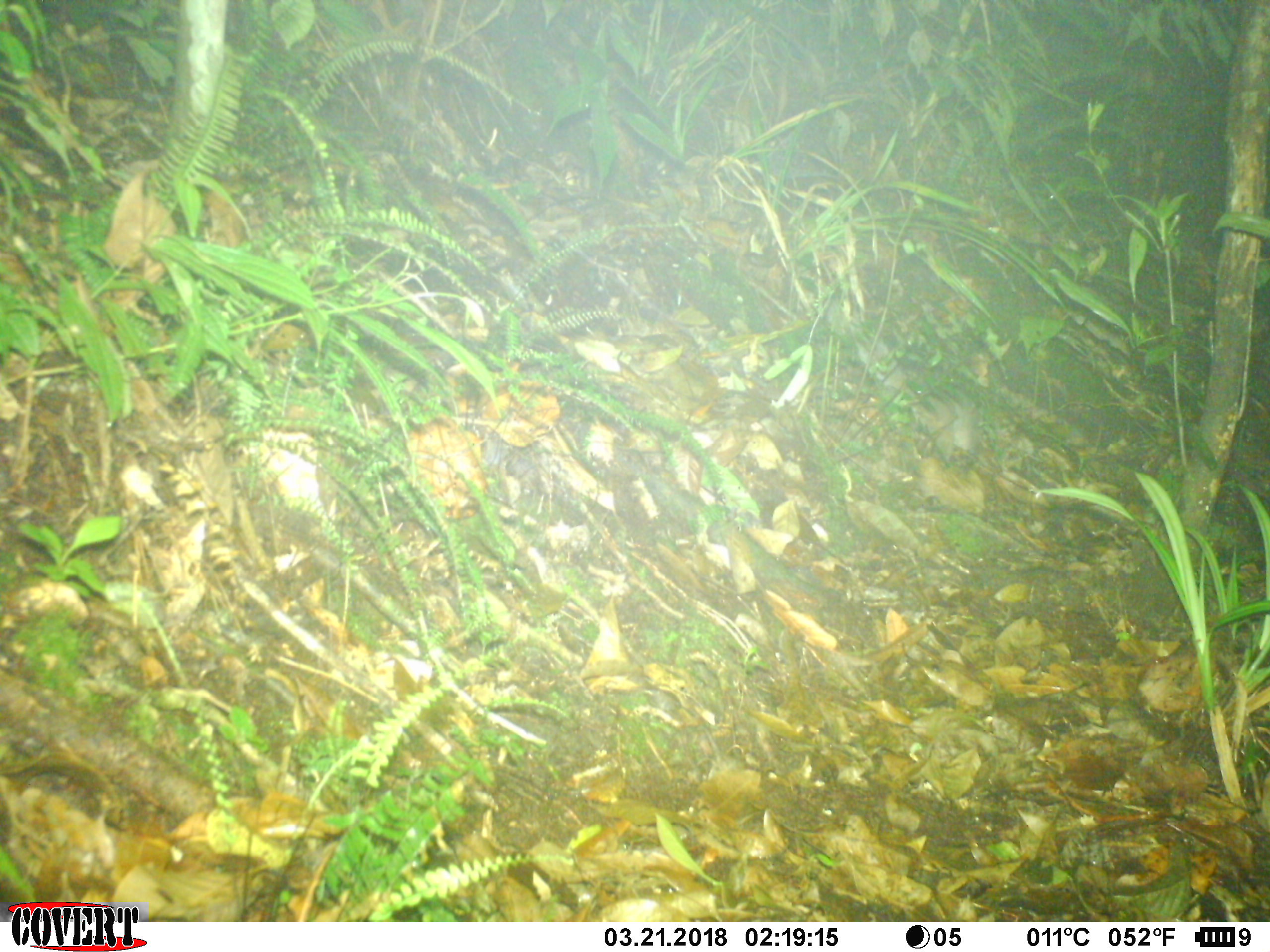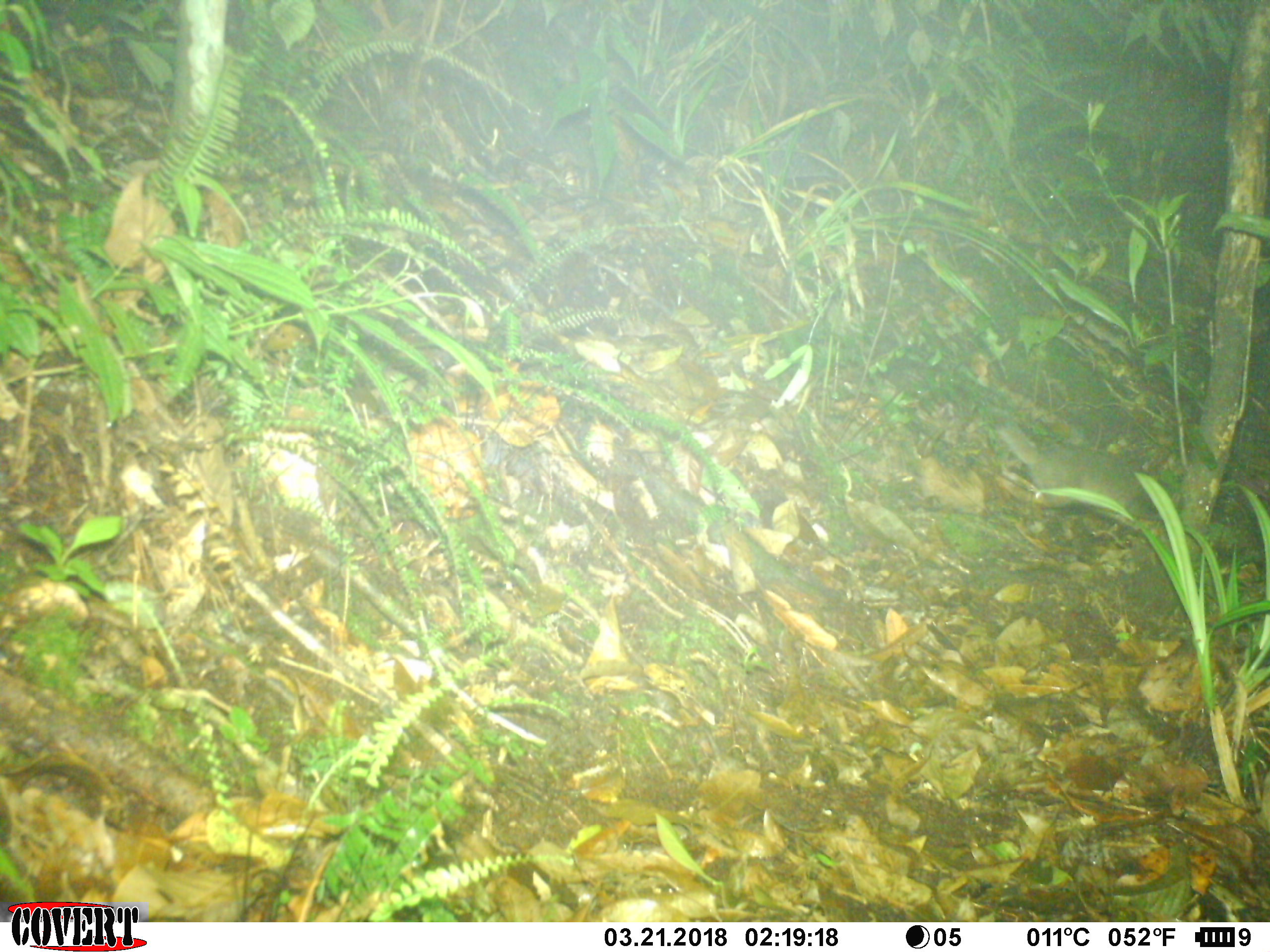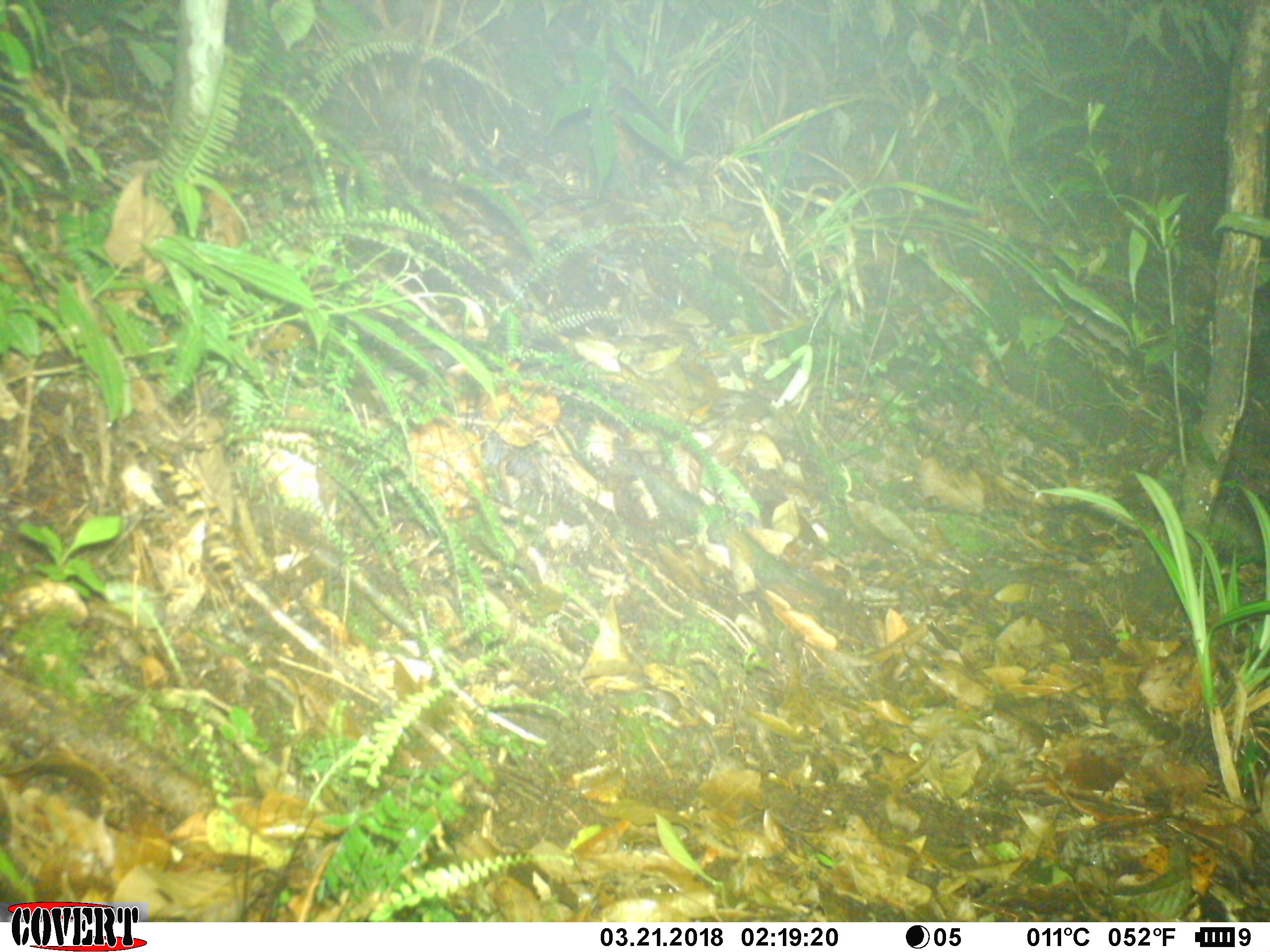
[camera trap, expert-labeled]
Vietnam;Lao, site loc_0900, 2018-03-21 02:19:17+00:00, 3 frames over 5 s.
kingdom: Animalia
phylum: Chordata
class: Mammalia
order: Carnivora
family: Mustelidae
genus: Melogale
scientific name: Melogale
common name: ferret badger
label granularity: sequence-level